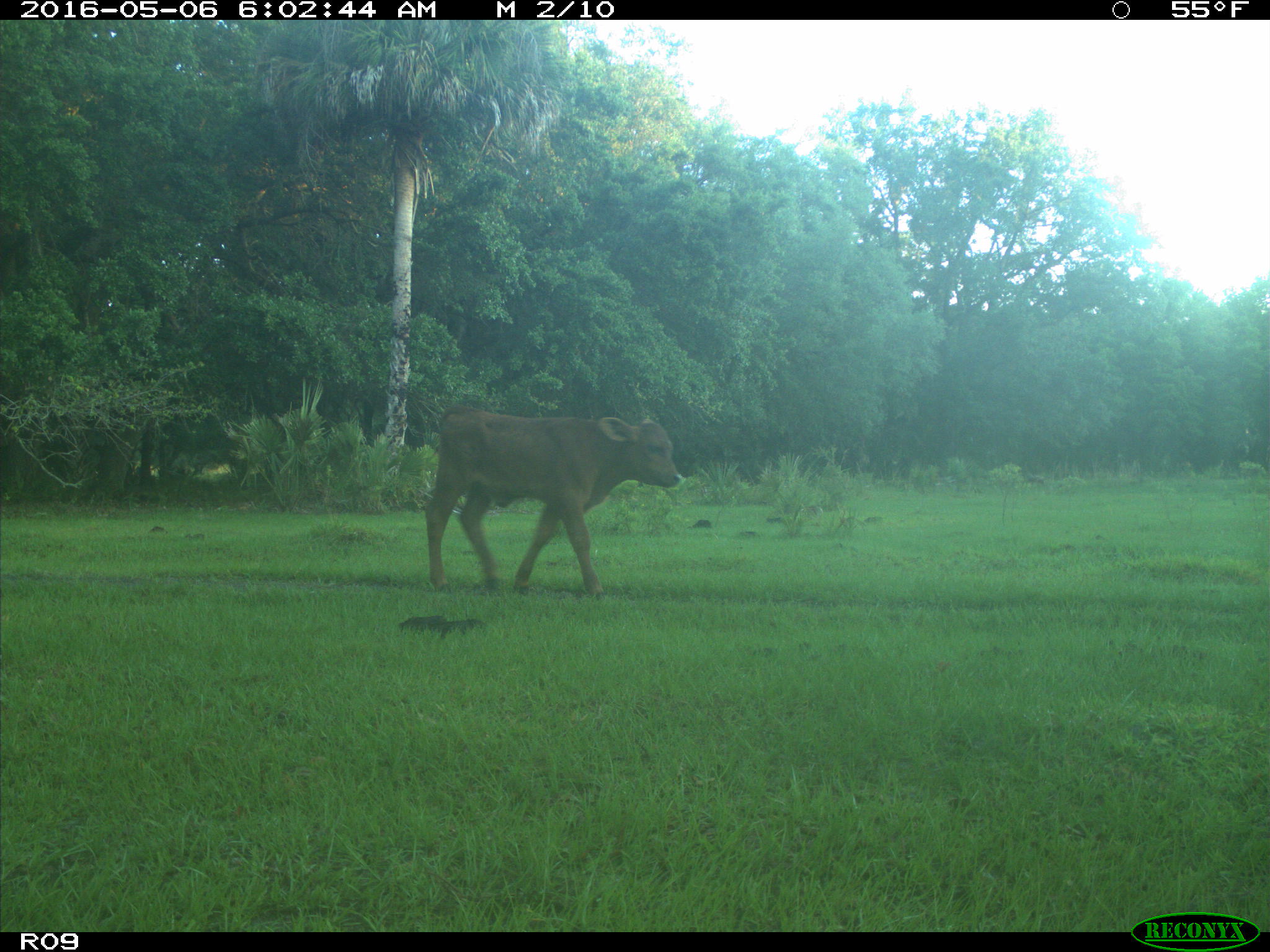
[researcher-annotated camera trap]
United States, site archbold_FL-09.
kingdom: Animalia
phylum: Chordata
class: Mammalia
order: Artiodactyla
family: Bovidae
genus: Bos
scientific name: Bos taurus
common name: domestic cow